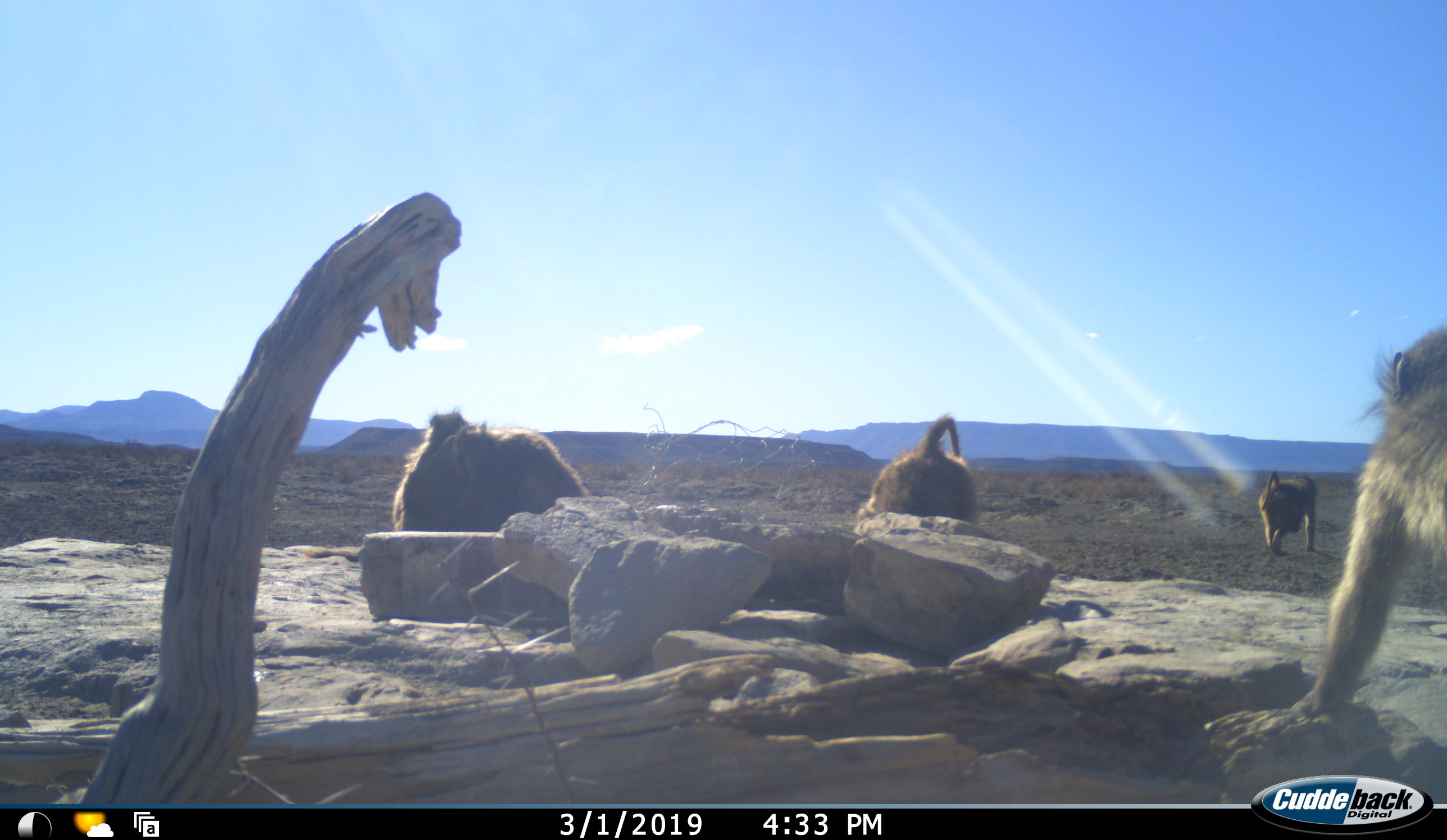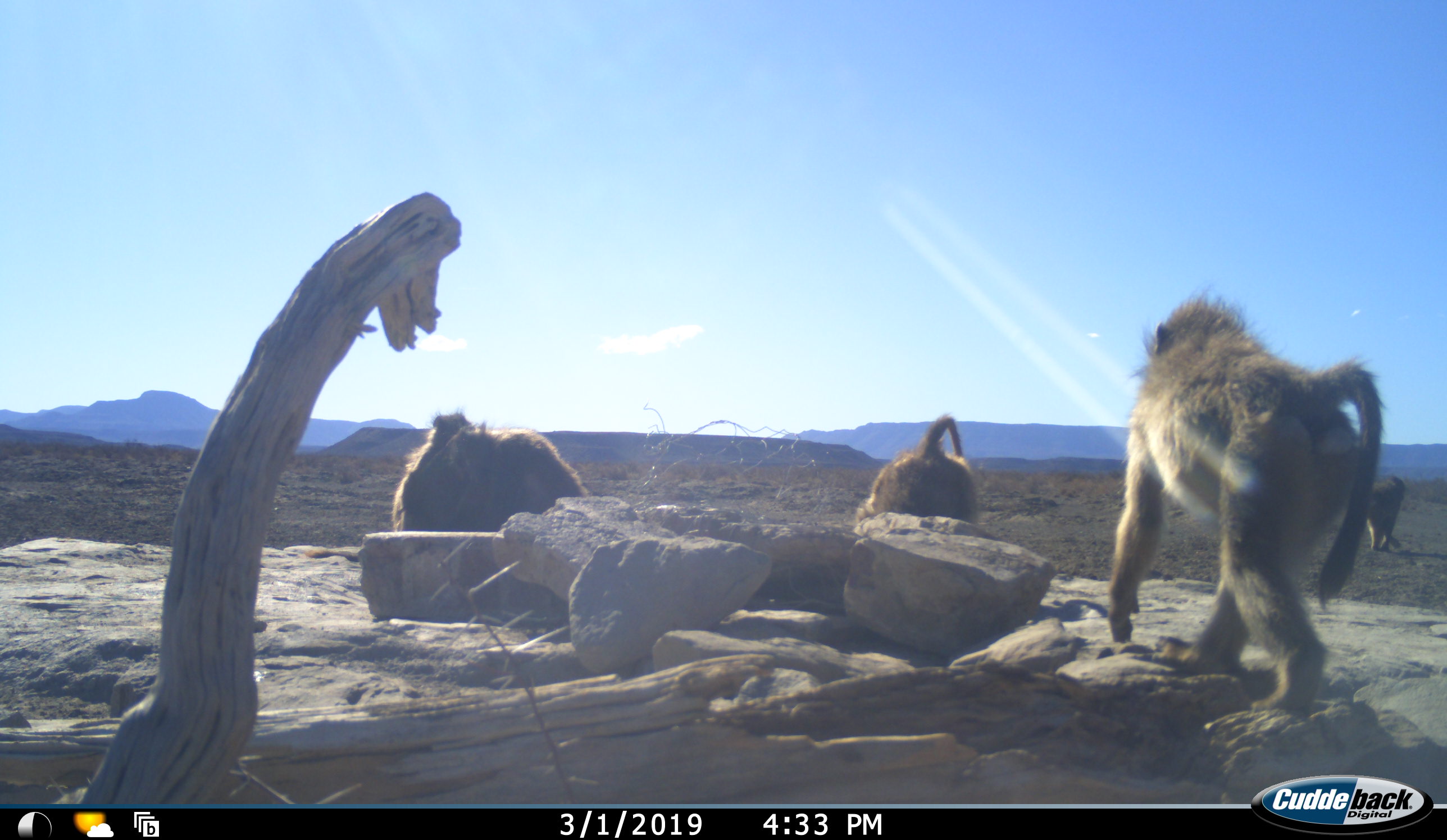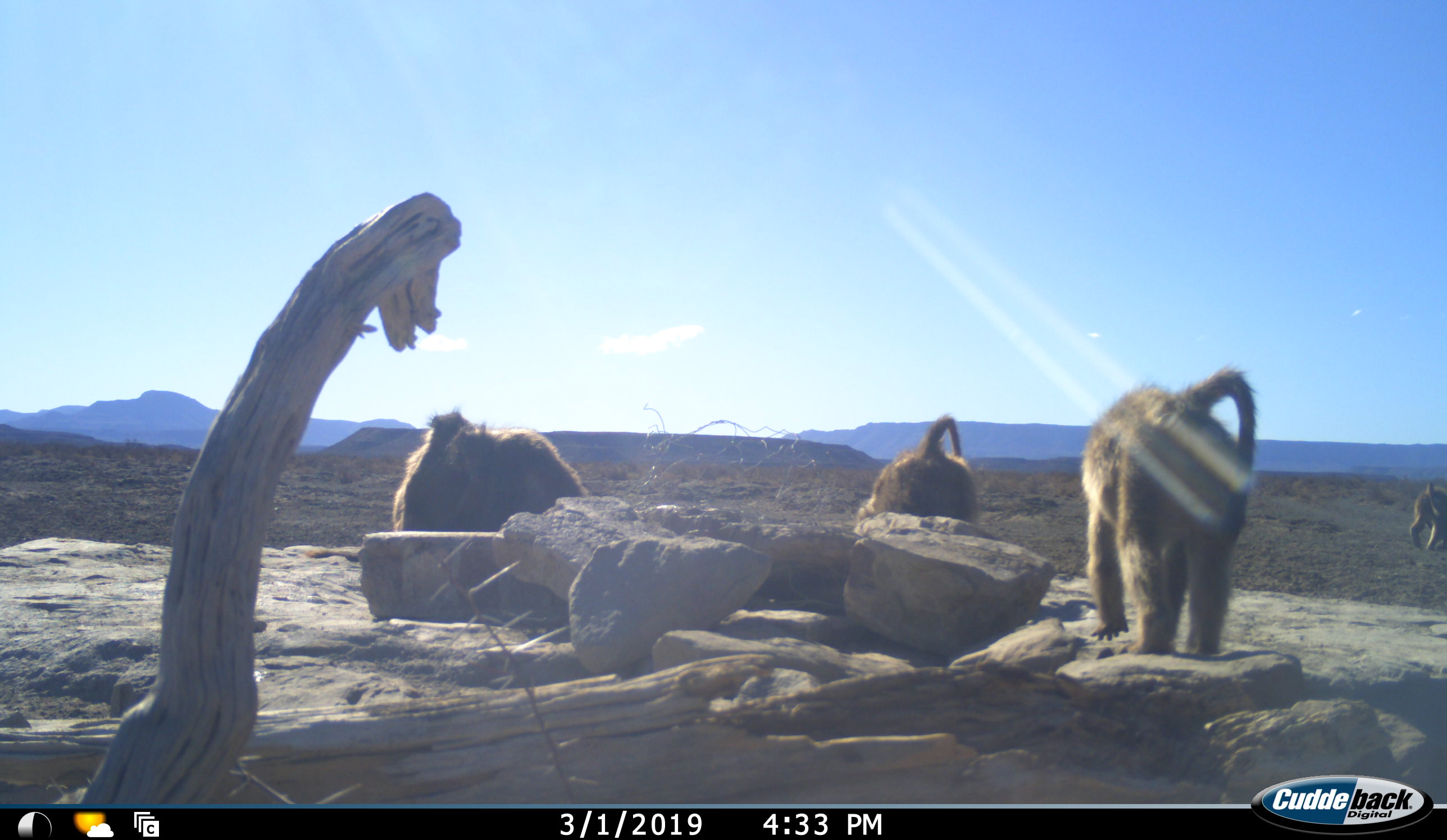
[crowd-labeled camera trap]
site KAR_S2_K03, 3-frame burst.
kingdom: Animalia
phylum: Chordata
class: Mammalia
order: Primates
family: Cercopithecidae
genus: Papio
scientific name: Papio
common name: baboon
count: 5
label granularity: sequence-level